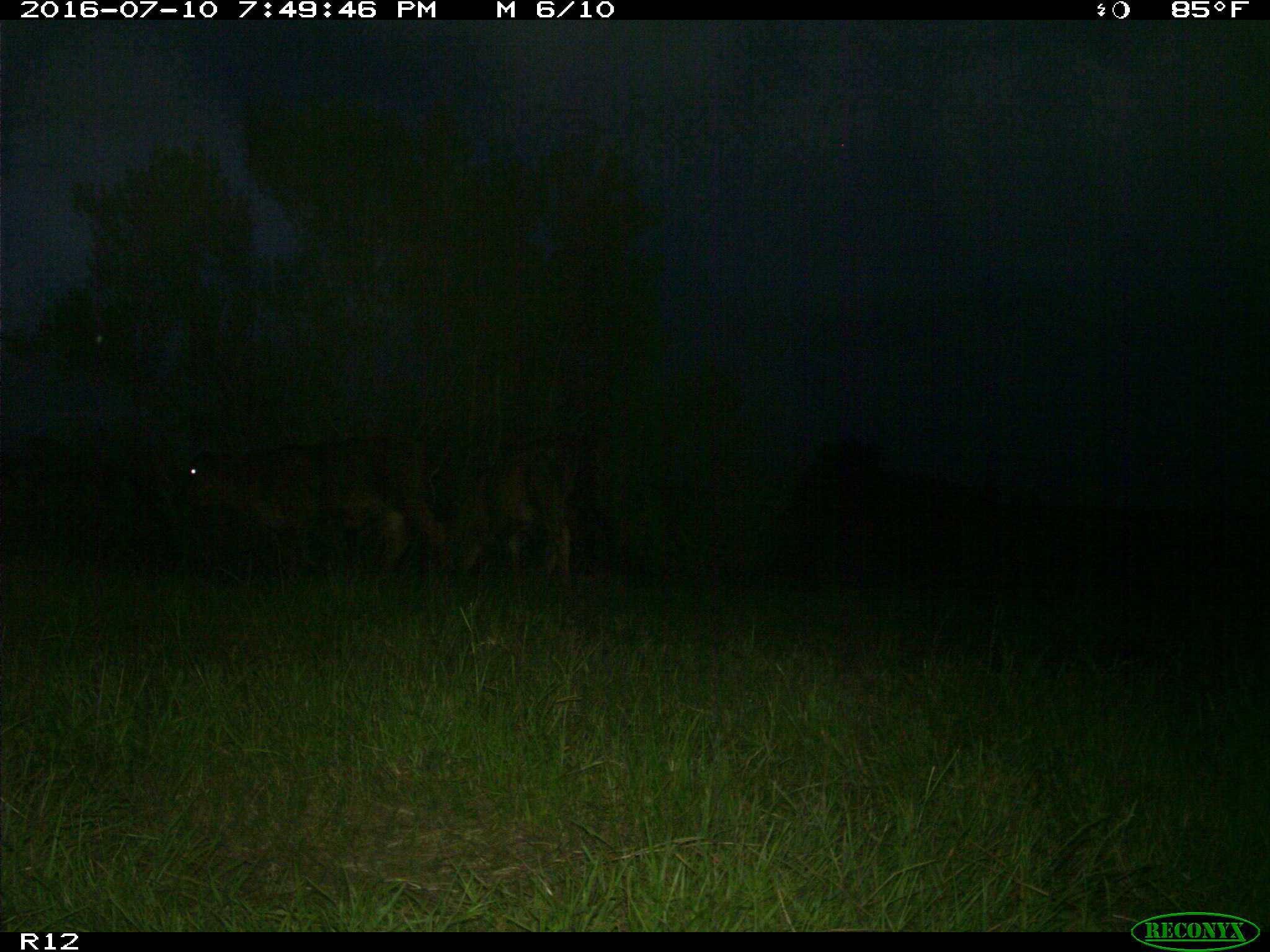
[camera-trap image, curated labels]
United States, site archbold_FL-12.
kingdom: Animalia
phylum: Chordata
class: Mammalia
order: Artiodactyla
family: Bovidae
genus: Bos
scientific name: Bos taurus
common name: domestic cow